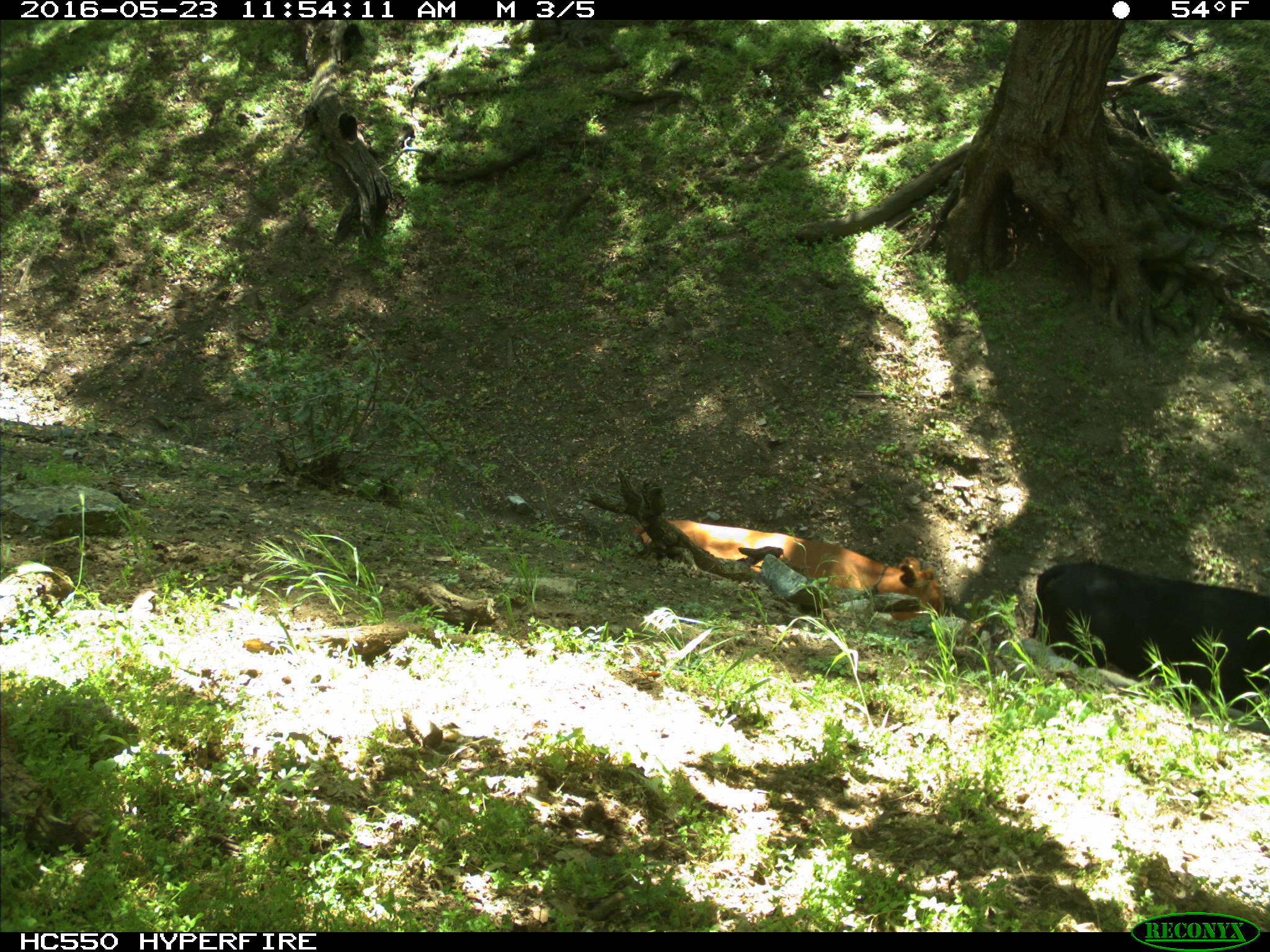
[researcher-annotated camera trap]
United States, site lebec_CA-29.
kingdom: Animalia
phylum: Chordata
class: Mammalia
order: Artiodactyla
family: Bovidae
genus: Bos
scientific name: Bos taurus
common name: domestic cow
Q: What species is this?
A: Bos taurus (domestic cow).